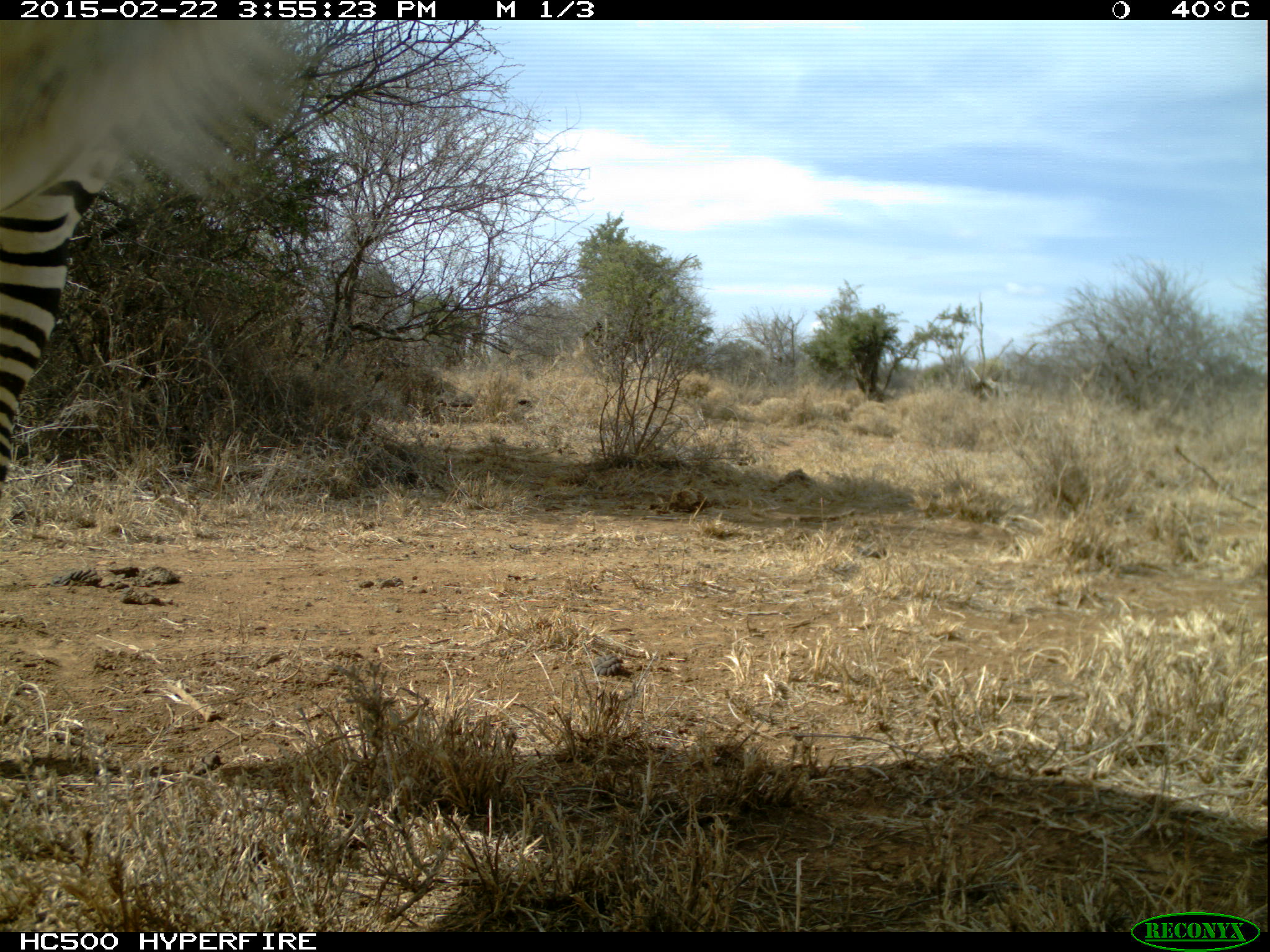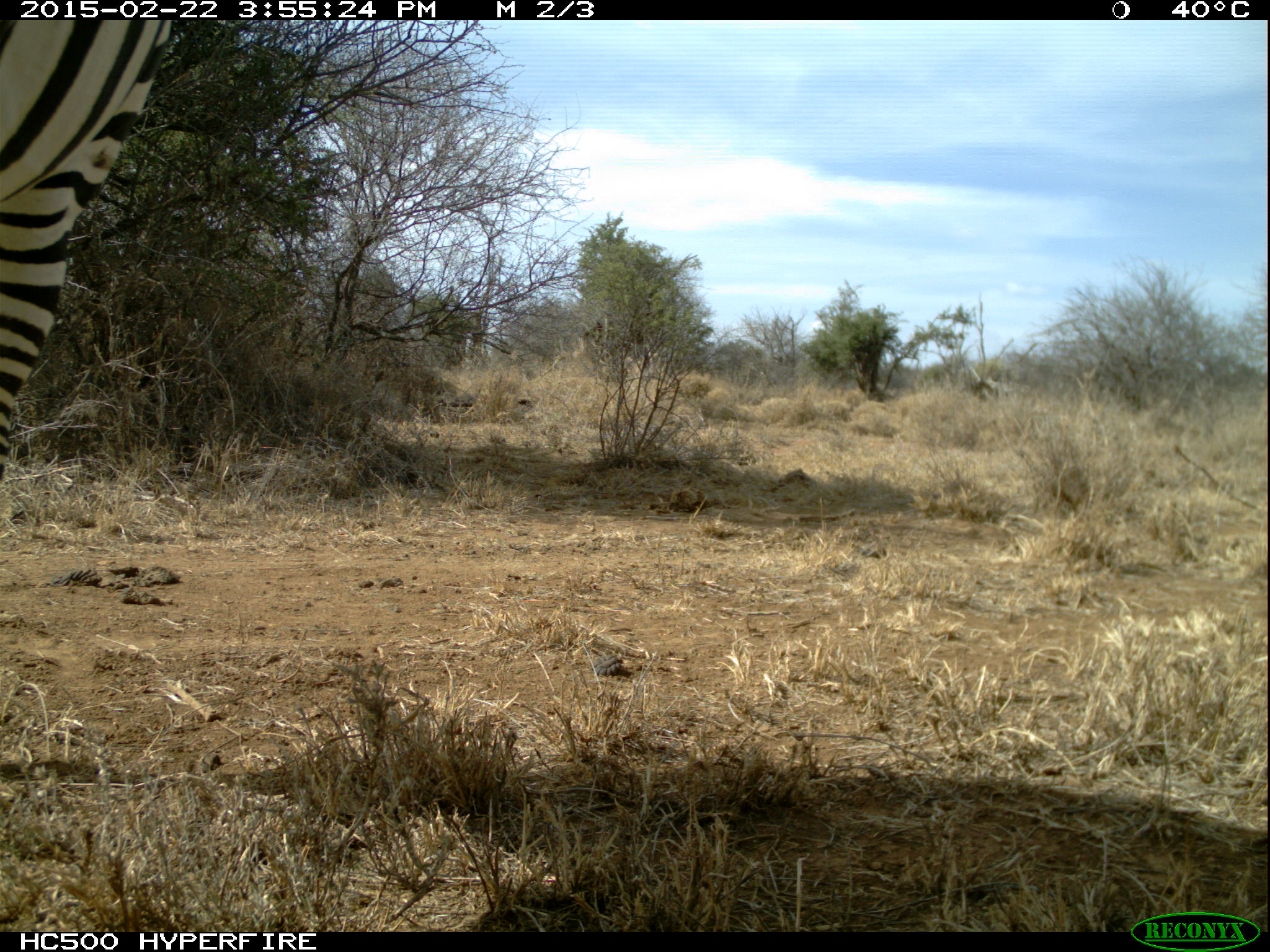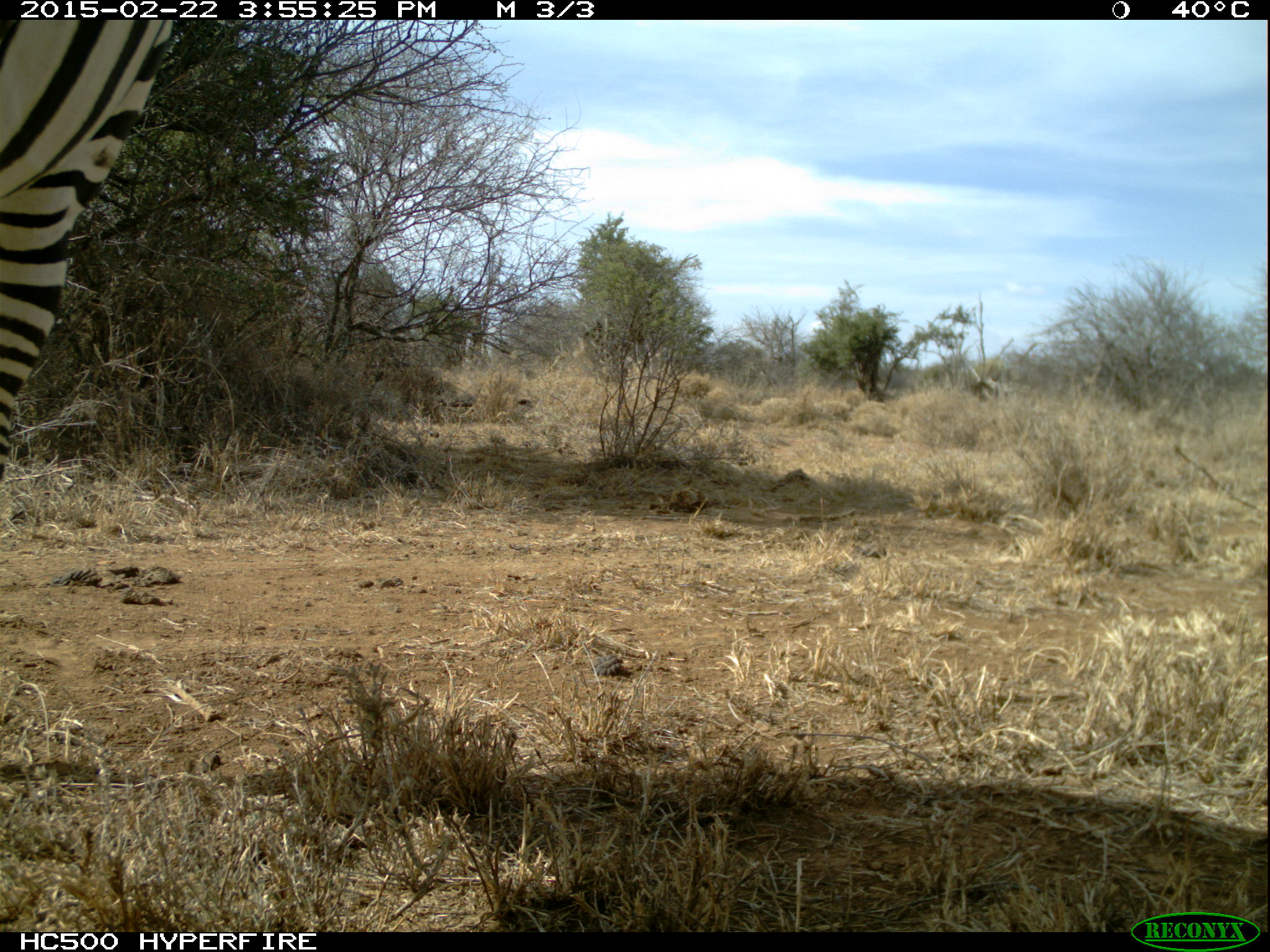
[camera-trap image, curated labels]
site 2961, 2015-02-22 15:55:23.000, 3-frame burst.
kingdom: Animalia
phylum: Chordata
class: Mammalia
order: Perissodactyla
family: Equidae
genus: Equus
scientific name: Equus quagga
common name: plains zebra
Equus quagga (plains zebra), count 1.